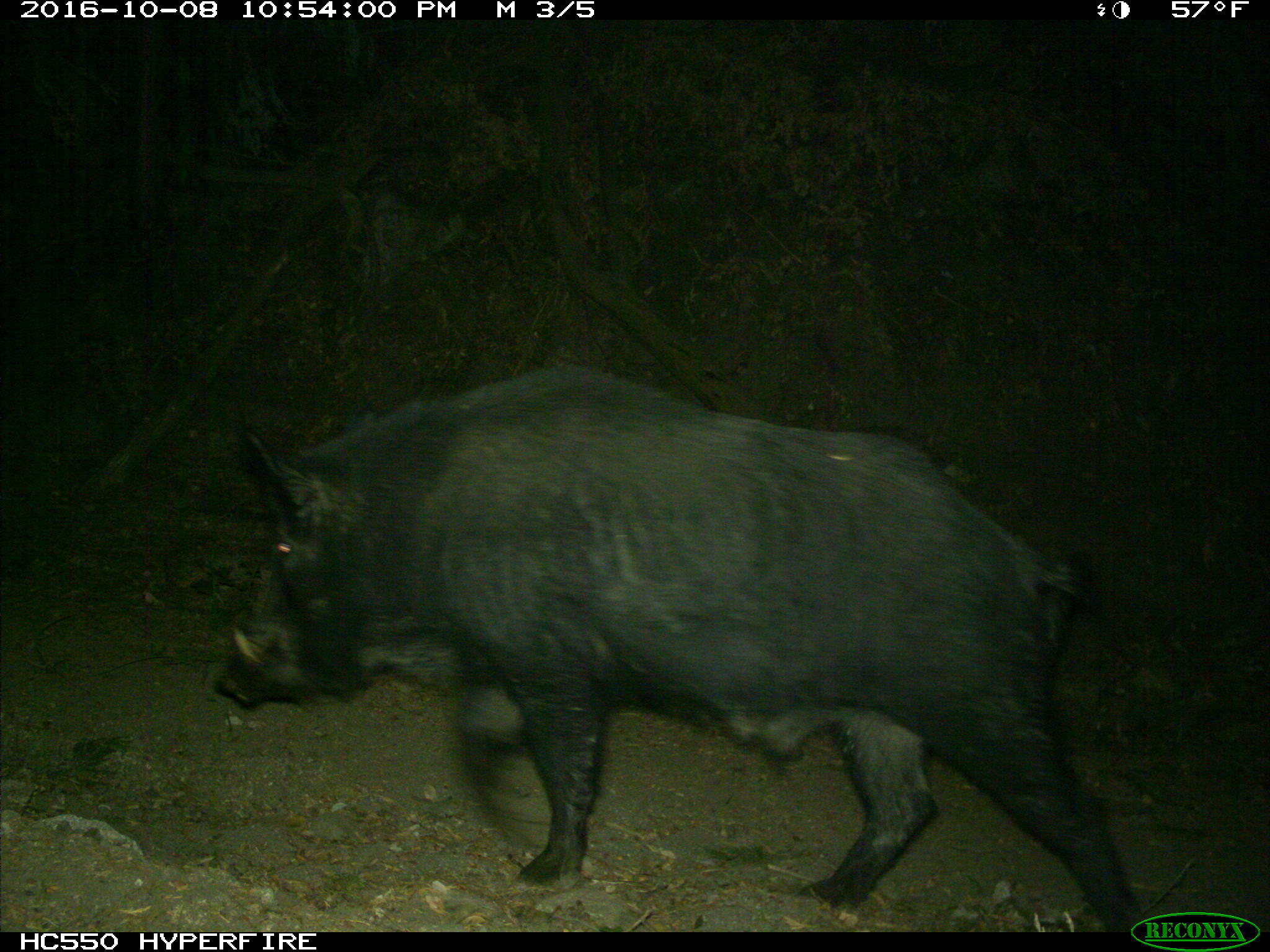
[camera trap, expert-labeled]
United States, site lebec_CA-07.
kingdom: Animalia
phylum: Chordata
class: Mammalia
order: Artiodactyla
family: Suidae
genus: Sus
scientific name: Sus scrofa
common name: wild boar